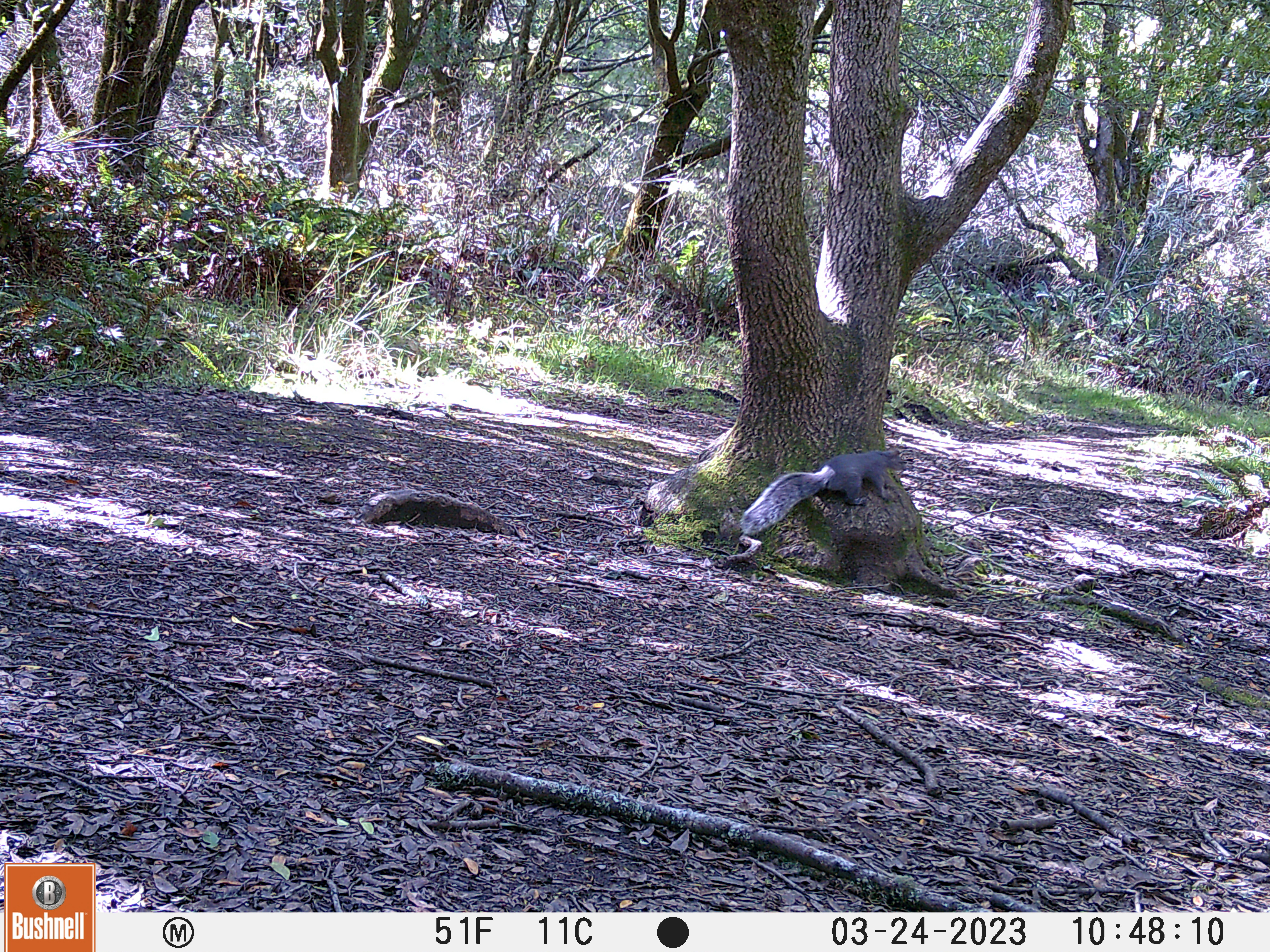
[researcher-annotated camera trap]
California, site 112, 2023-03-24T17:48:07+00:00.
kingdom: Animalia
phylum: Chordata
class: Mammalia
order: Rodentia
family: Sciuridae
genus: Sciurus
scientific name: Sciurus griseus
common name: western gray squirrel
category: western grey squirrel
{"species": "western grey squirrel (western gray squirrel) (Sciurus griseus)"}